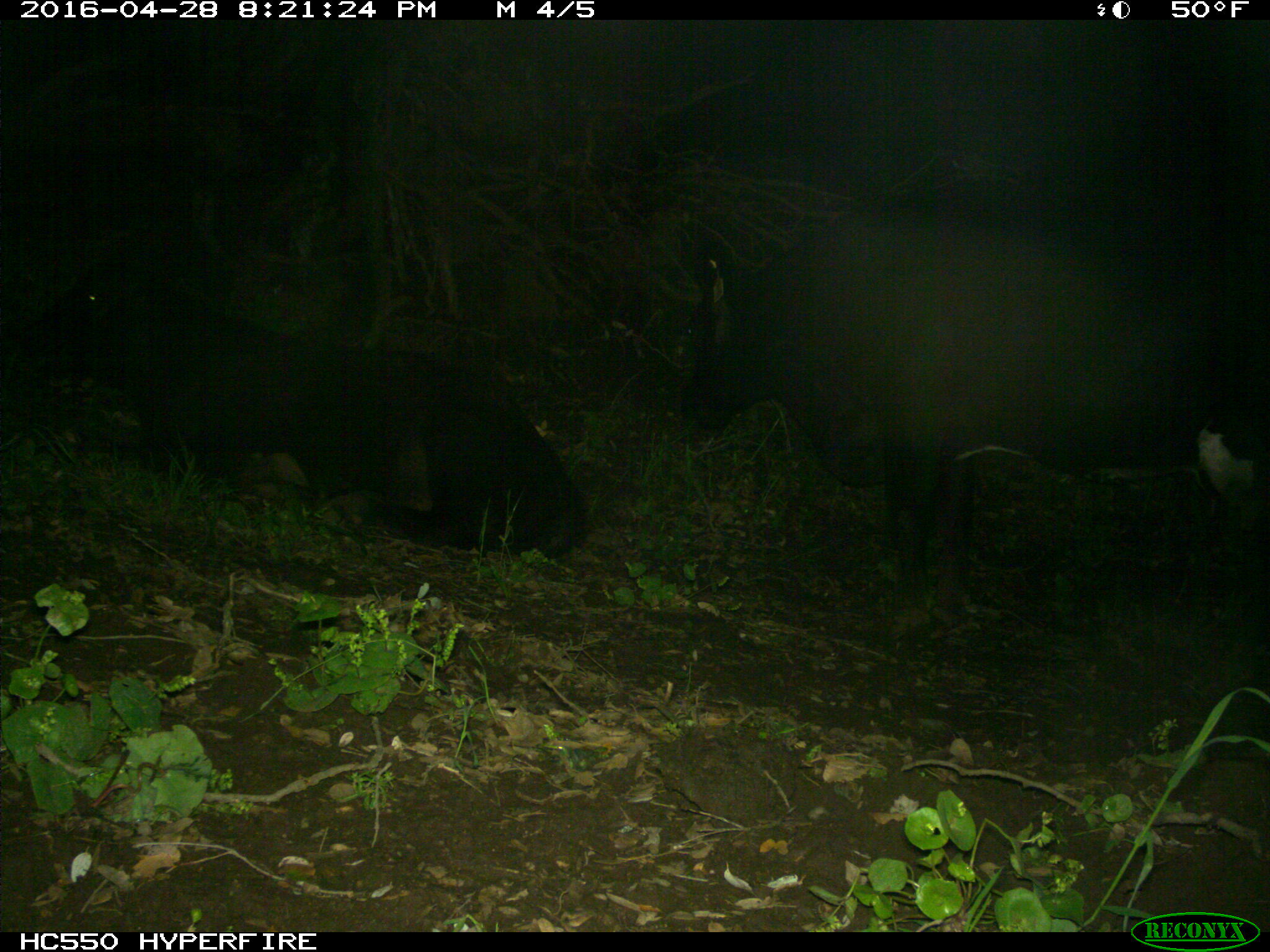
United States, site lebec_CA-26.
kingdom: Animalia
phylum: Chordata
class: Mammalia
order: Artiodactyla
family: Bovidae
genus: Bos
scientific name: Bos taurus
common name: domestic cow